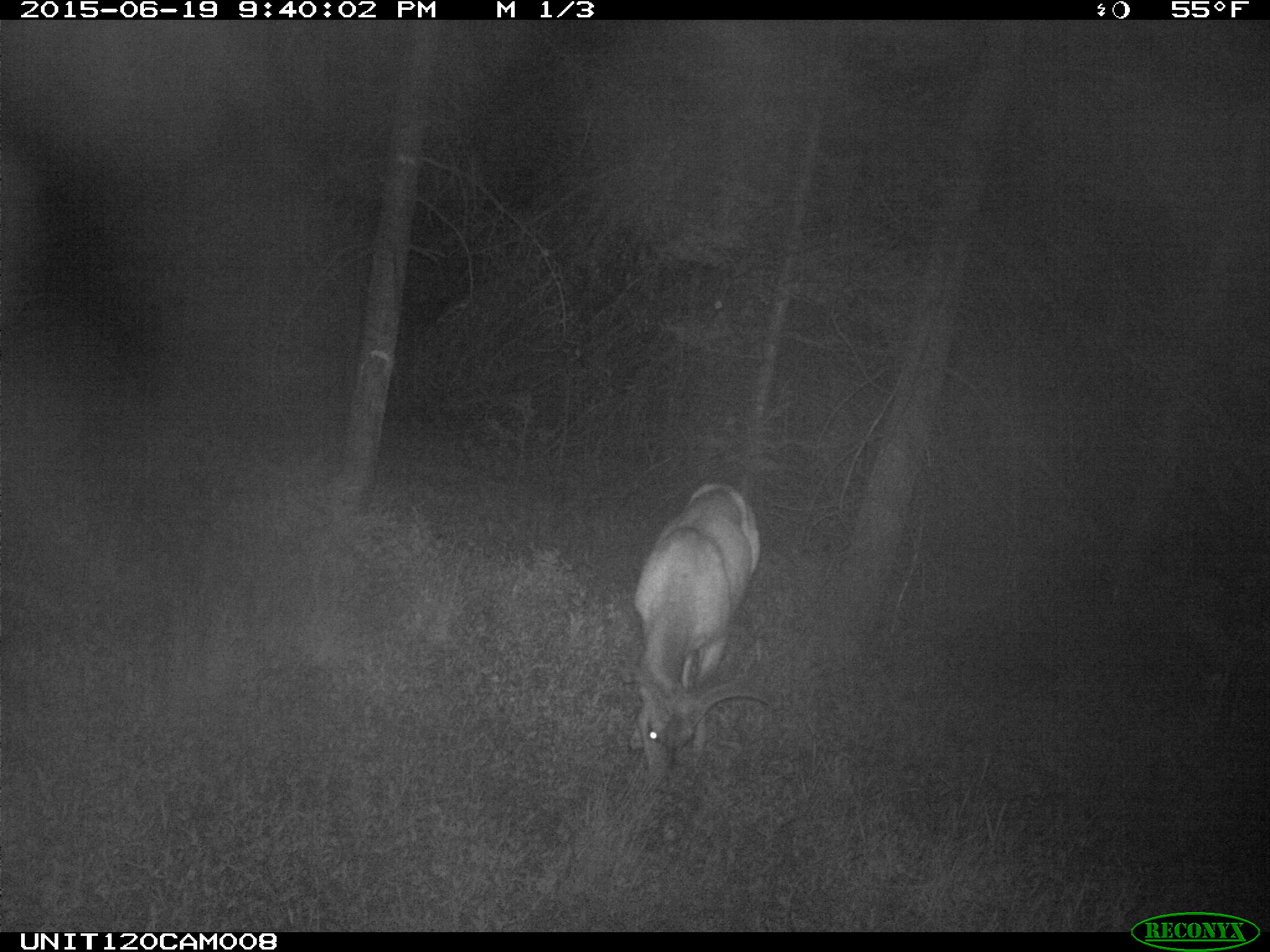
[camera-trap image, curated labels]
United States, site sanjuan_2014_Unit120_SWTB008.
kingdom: Animalia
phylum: Chordata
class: Mammalia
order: Artiodactyla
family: Cervidae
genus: Odocoileus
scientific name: Odocoileus hemionus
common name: mule deer